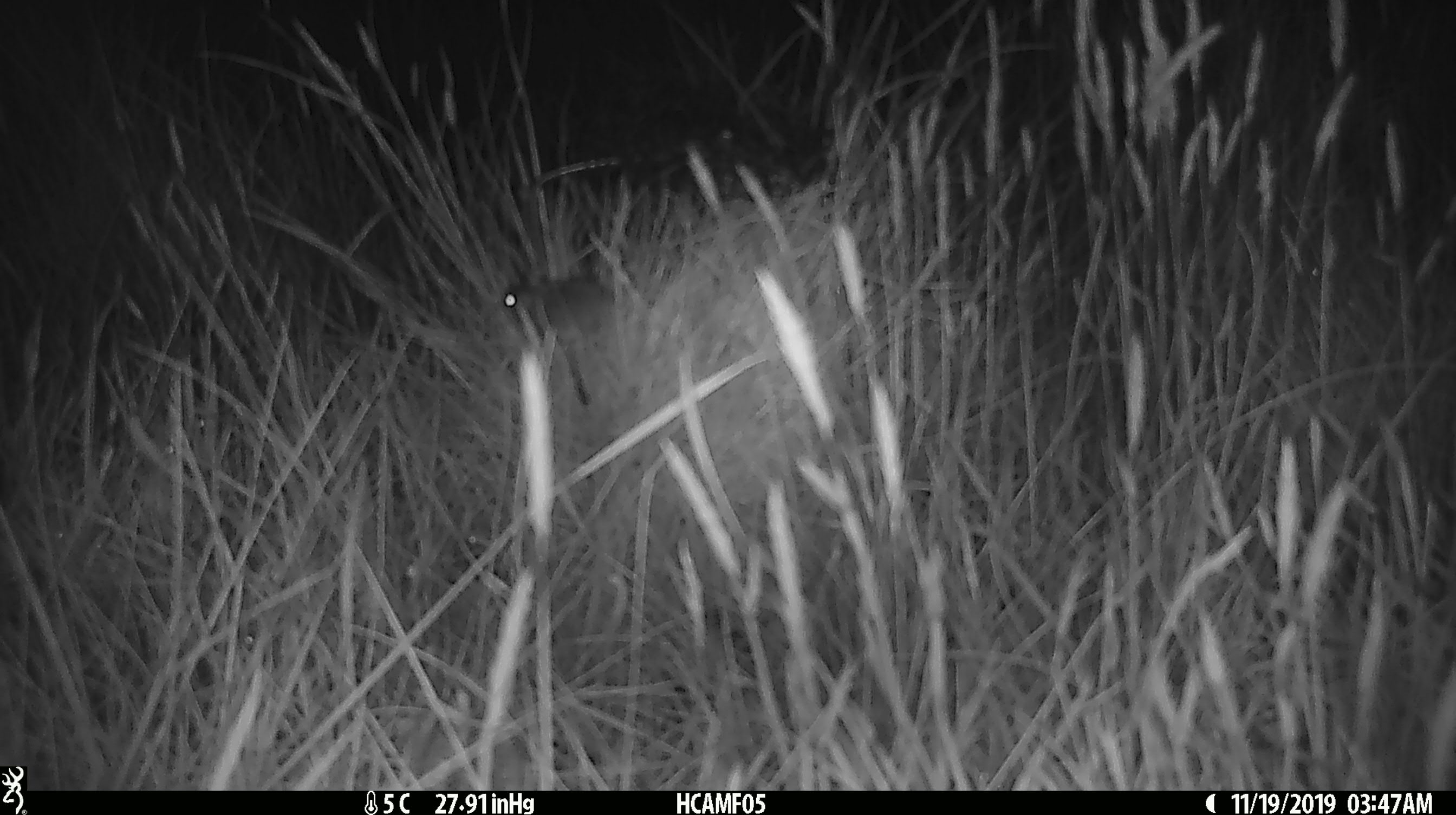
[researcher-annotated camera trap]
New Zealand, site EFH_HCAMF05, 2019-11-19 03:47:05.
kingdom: Animalia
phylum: Chordata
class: Mammalia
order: Rodentia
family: Muridae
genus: Mus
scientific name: Mus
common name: mouse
Mouse (Mus).